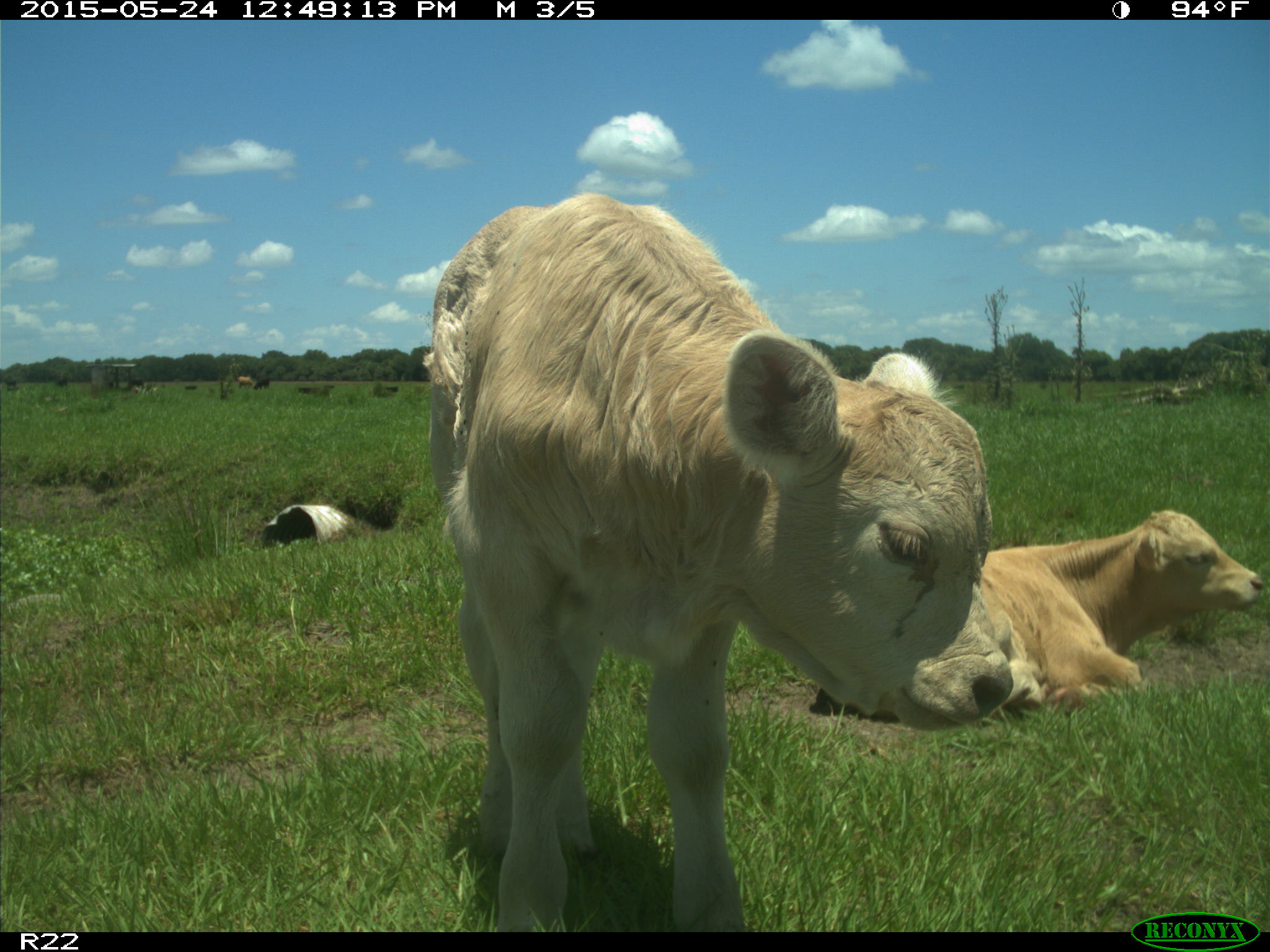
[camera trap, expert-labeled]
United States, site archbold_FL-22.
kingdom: Animalia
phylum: Chordata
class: Mammalia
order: Artiodactyla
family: Bovidae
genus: Bos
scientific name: Bos taurus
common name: domestic cow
Bos taurus (domestic cow).